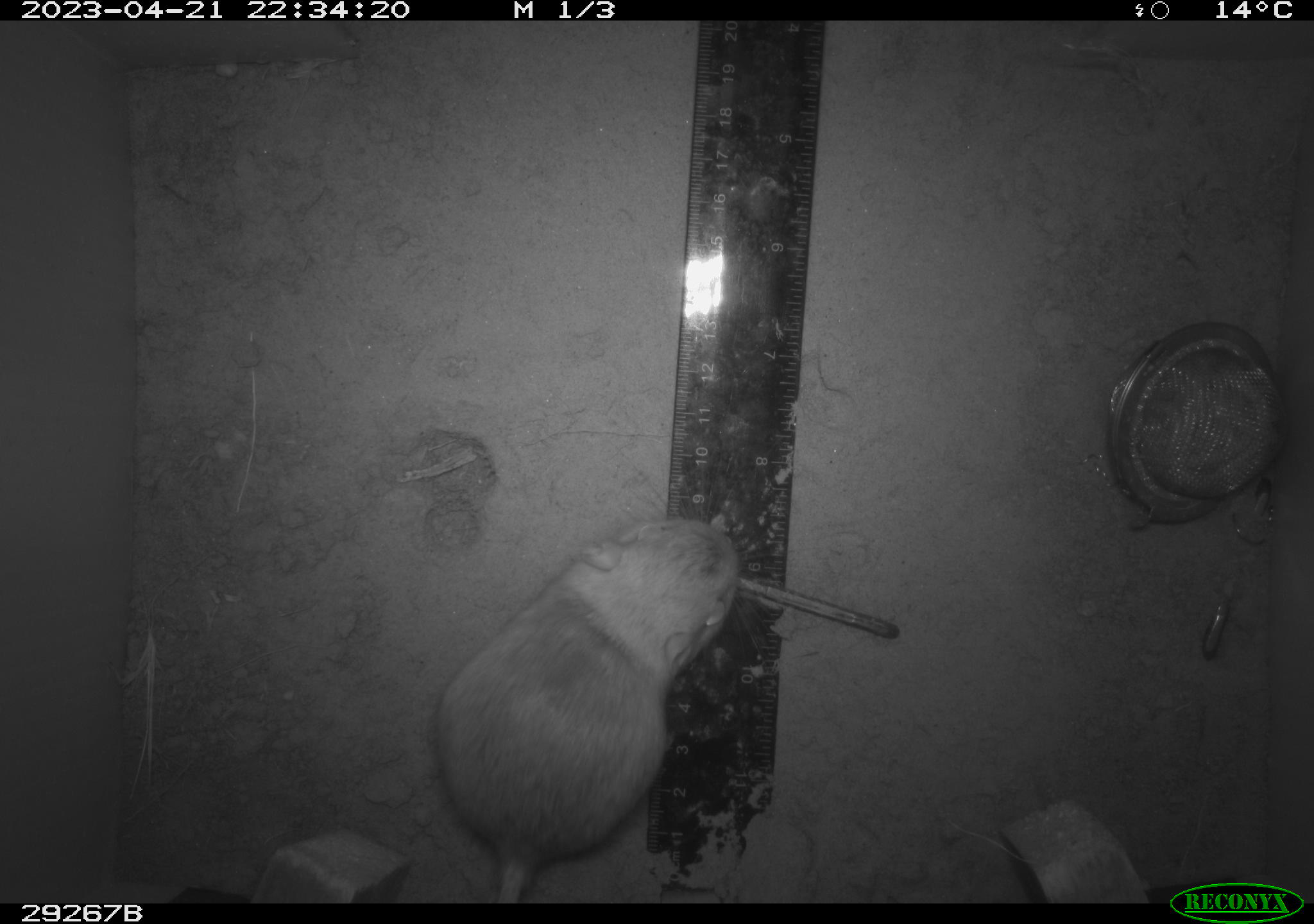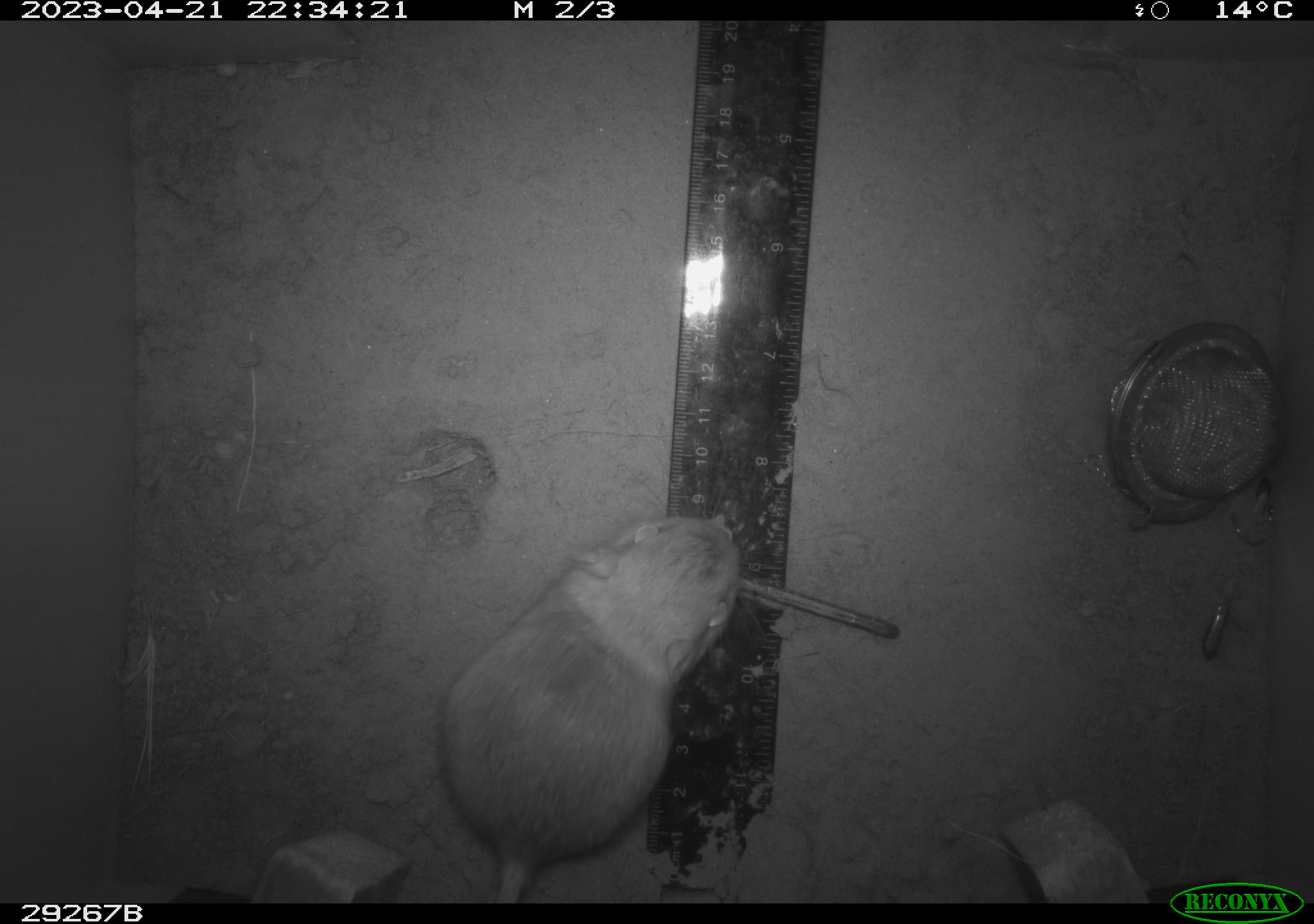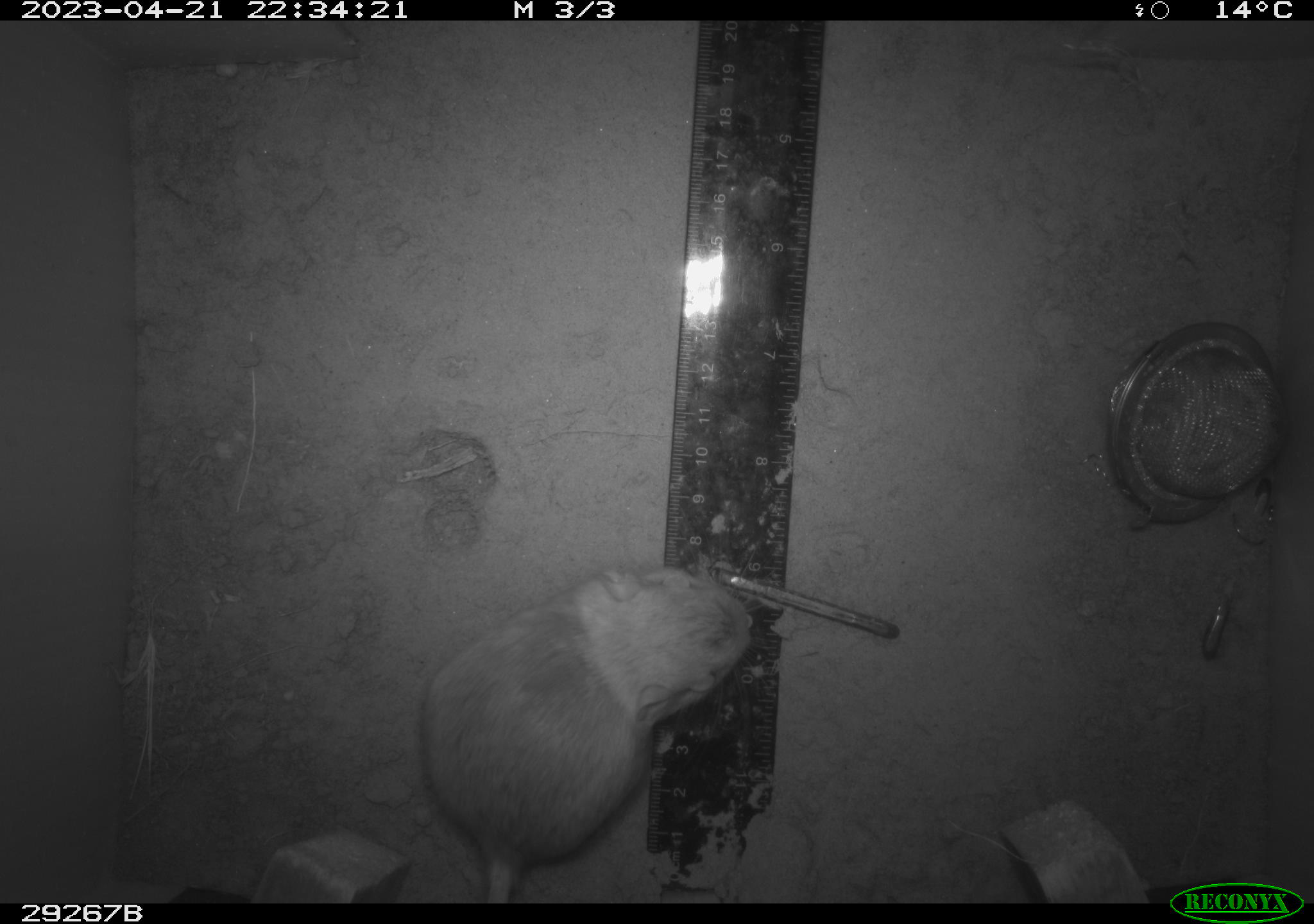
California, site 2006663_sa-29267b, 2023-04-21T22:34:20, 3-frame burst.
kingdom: Animalia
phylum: Chordata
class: Mammalia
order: Rodentia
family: Heteromyidae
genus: Dipodomys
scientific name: Dipodomys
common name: kangaroo rats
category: dipodomys species